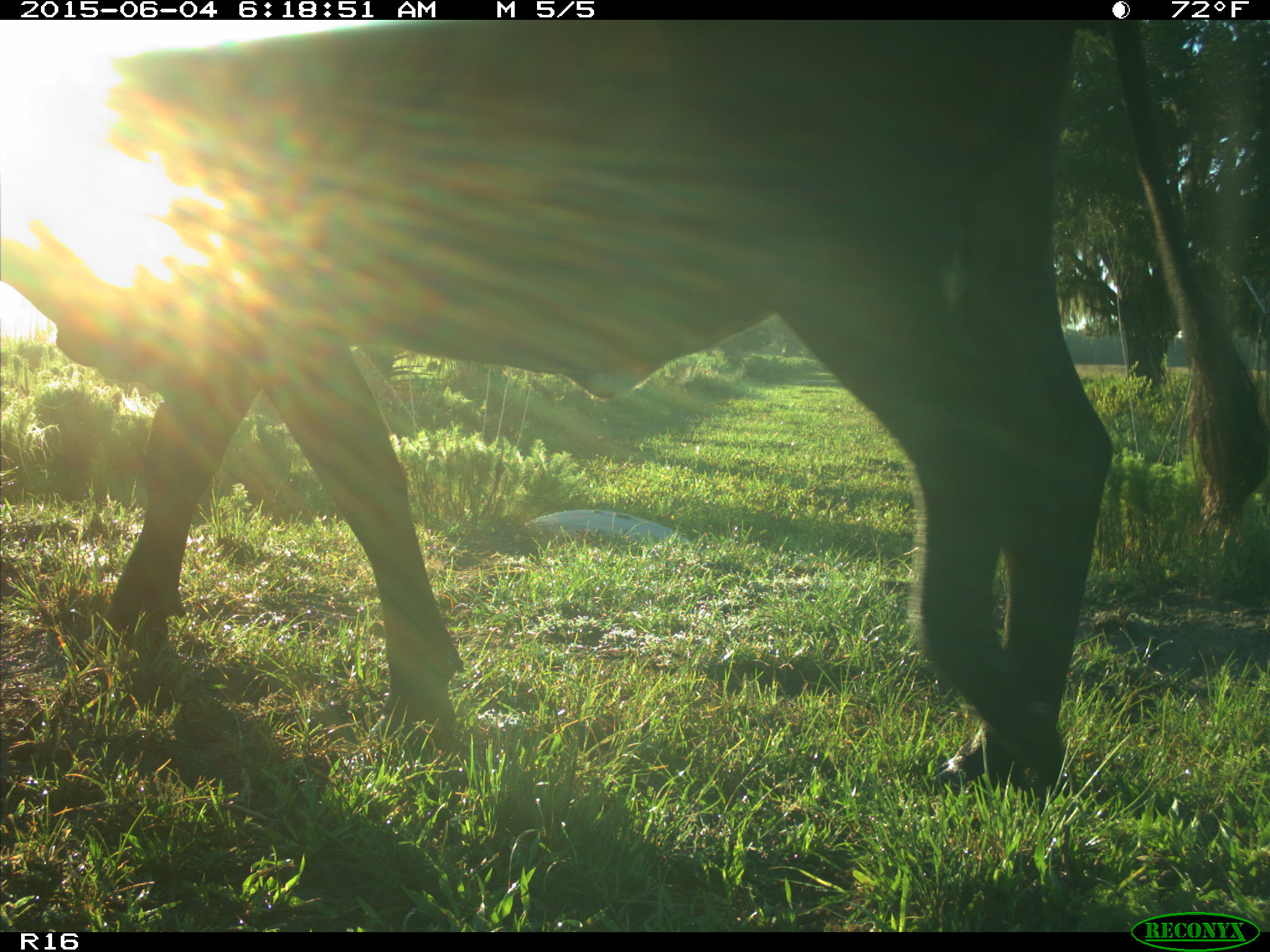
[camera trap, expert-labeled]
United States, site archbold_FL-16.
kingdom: Animalia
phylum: Chordata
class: Mammalia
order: Artiodactyla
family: Bovidae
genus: Bos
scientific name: Bos taurus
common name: domestic cow